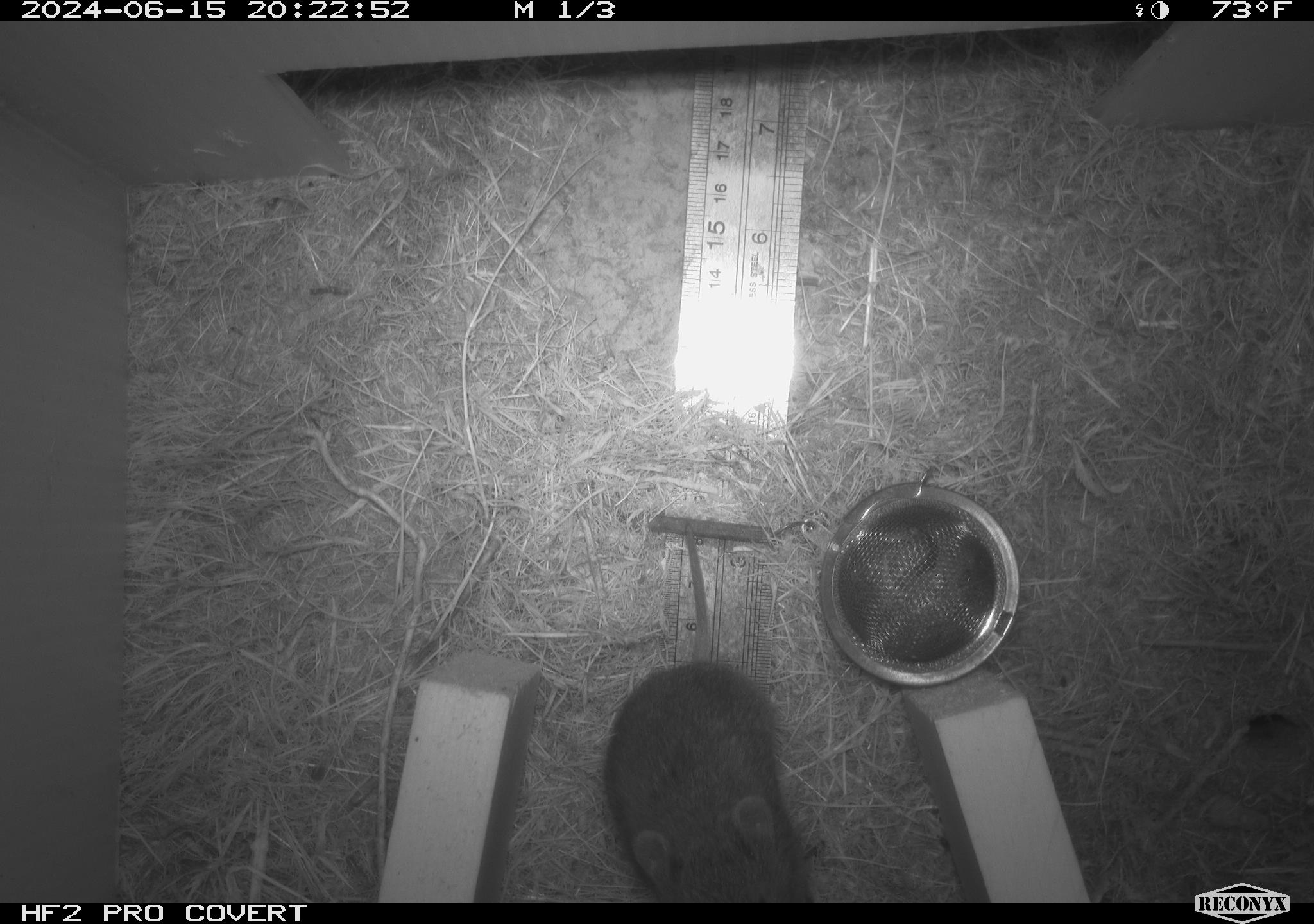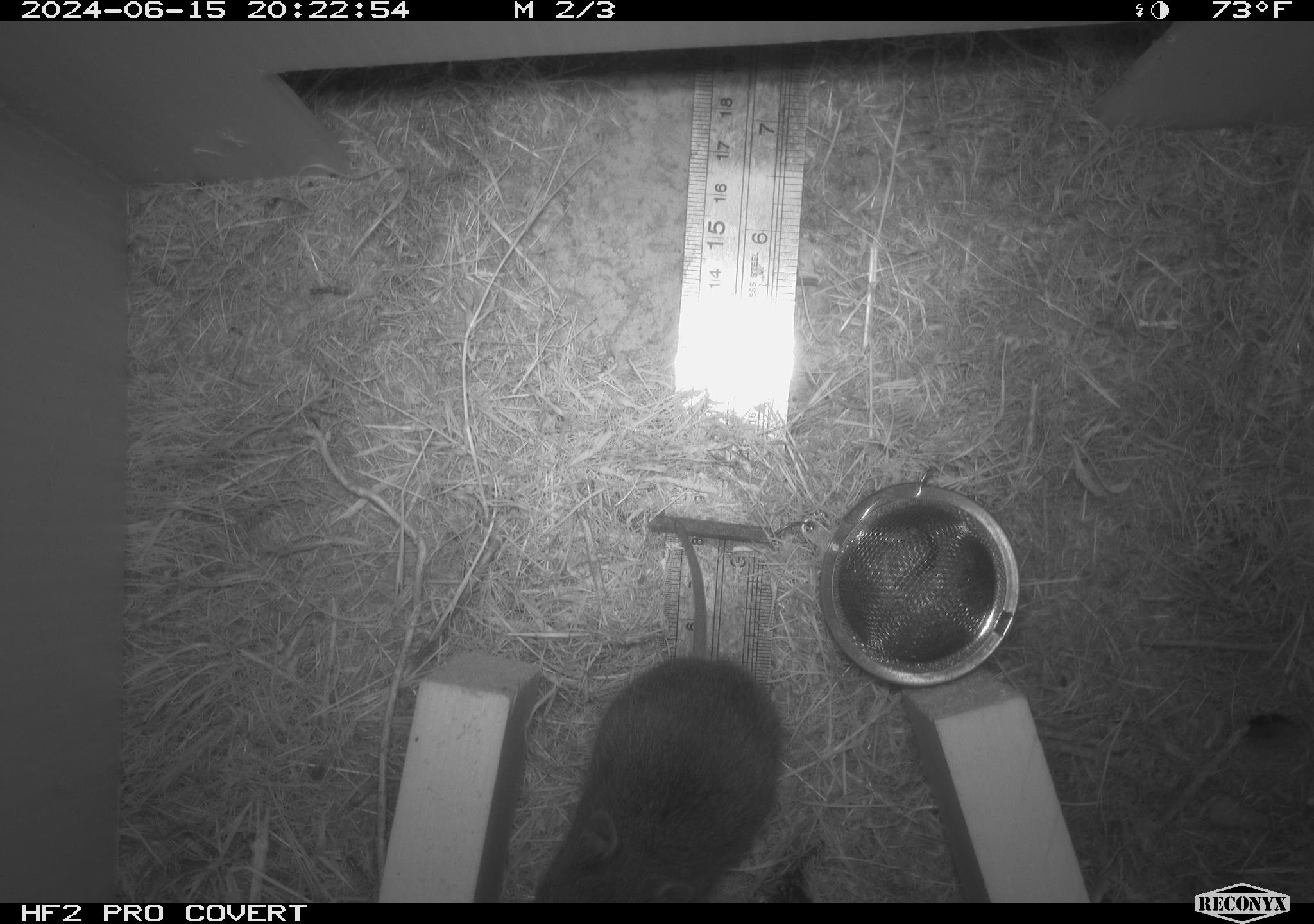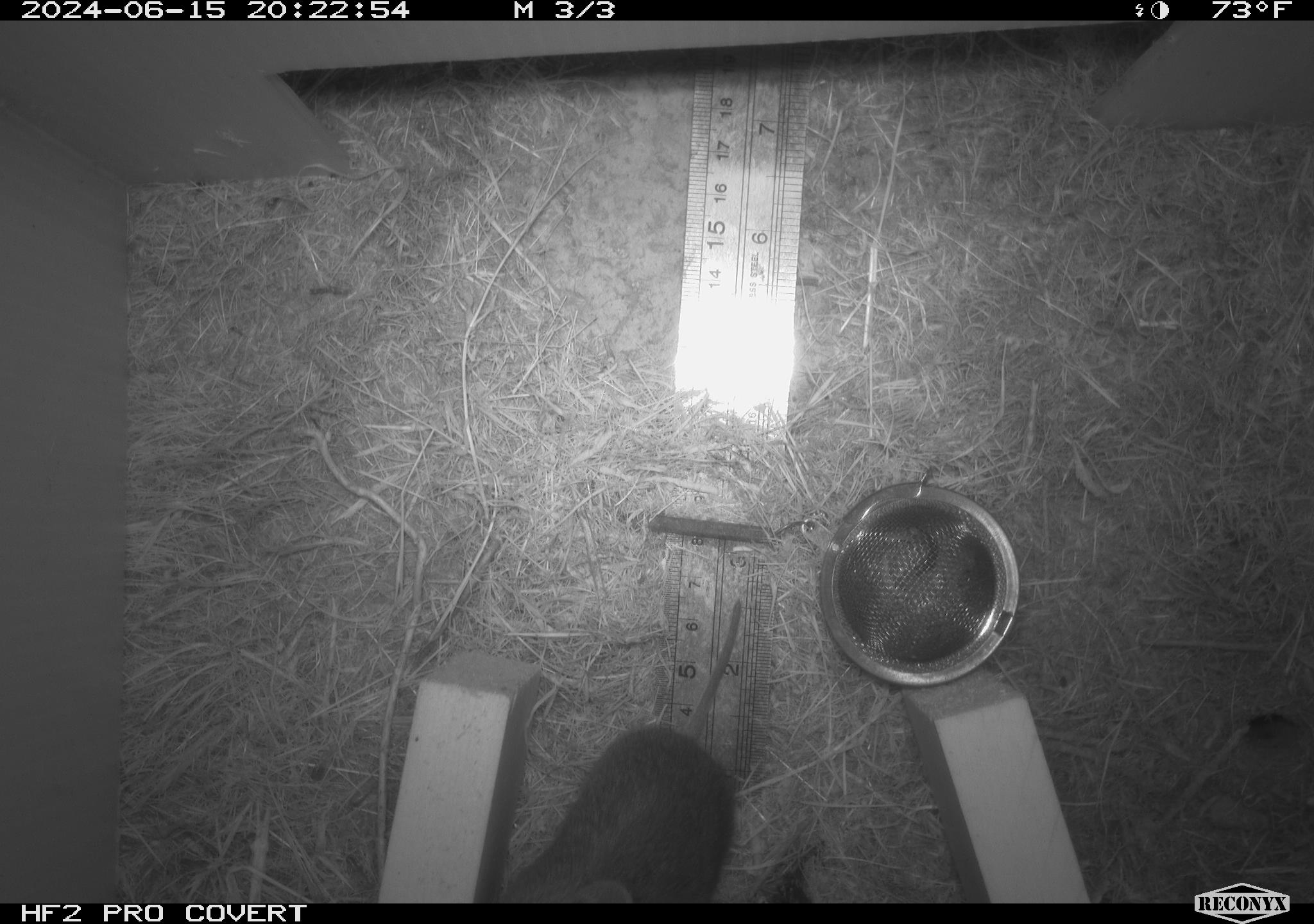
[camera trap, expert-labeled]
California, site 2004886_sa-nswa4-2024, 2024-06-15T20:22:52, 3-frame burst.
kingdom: Animalia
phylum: Chordata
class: Mammalia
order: Rodentia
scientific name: Rodentia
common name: rodent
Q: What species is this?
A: Rodent (Rodentia).